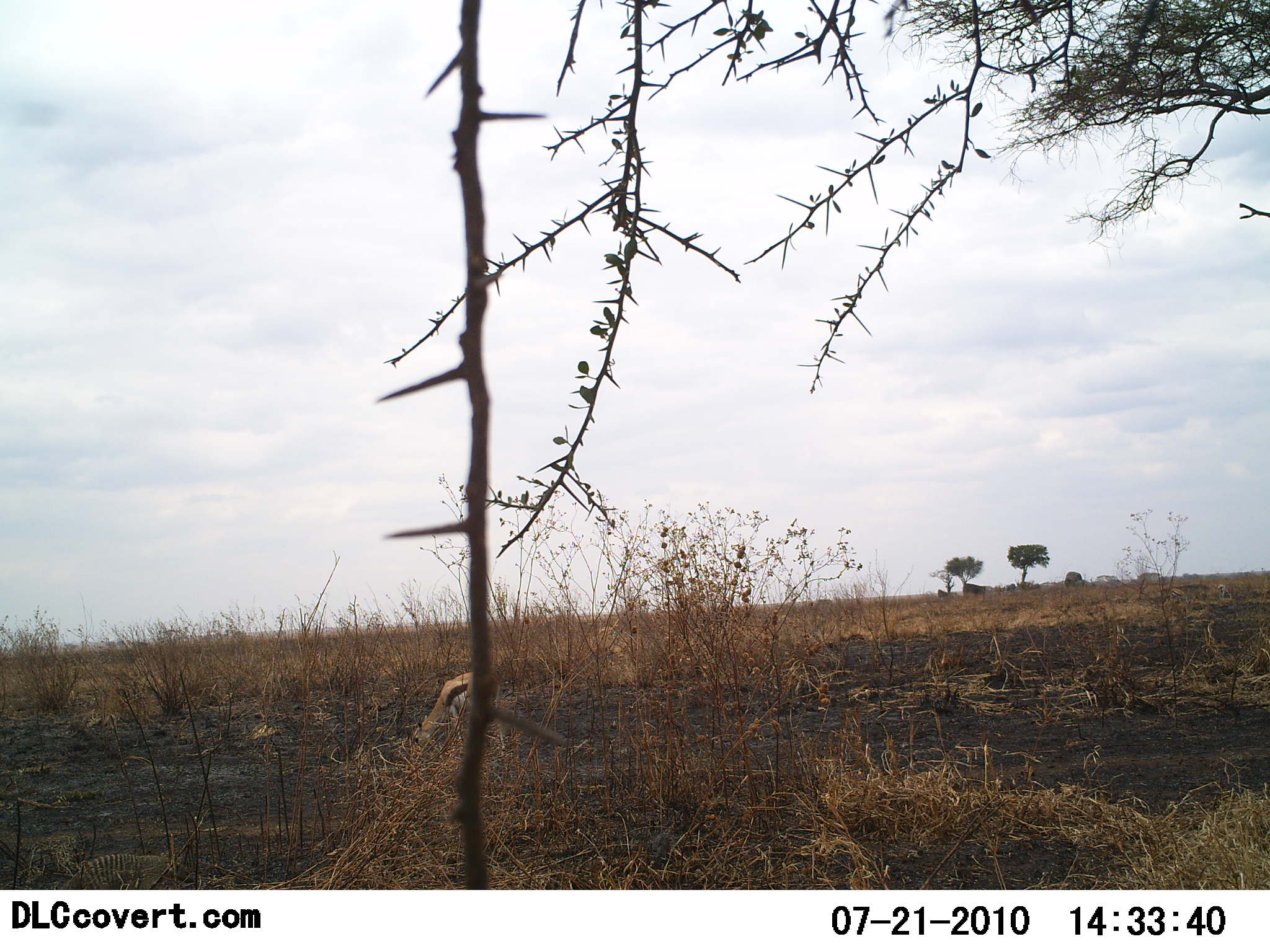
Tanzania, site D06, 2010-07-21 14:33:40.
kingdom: Animalia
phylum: Chordata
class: Mammalia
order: Artiodactyla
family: Bovidae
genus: Eudorcas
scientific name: Eudorcas thomsonii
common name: thomson's gazelle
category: gazellethomsons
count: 1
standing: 18%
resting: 0%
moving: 0%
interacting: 0%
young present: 0%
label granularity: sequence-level